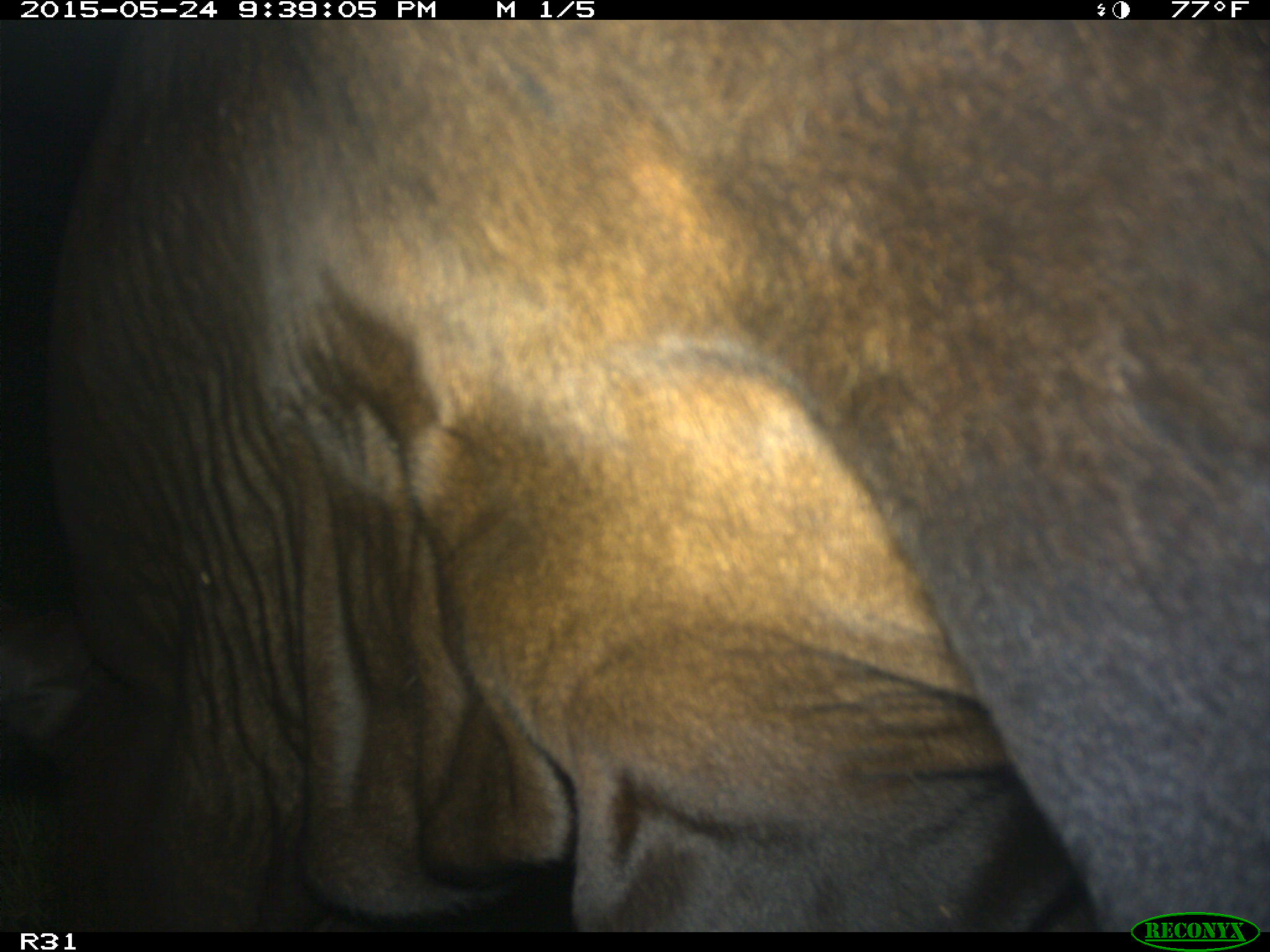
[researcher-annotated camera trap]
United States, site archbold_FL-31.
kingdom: Animalia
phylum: Chordata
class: Mammalia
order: Artiodactyla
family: Bovidae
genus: Bos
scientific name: Bos taurus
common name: domestic cow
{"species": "Bos taurus (domestic cow)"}